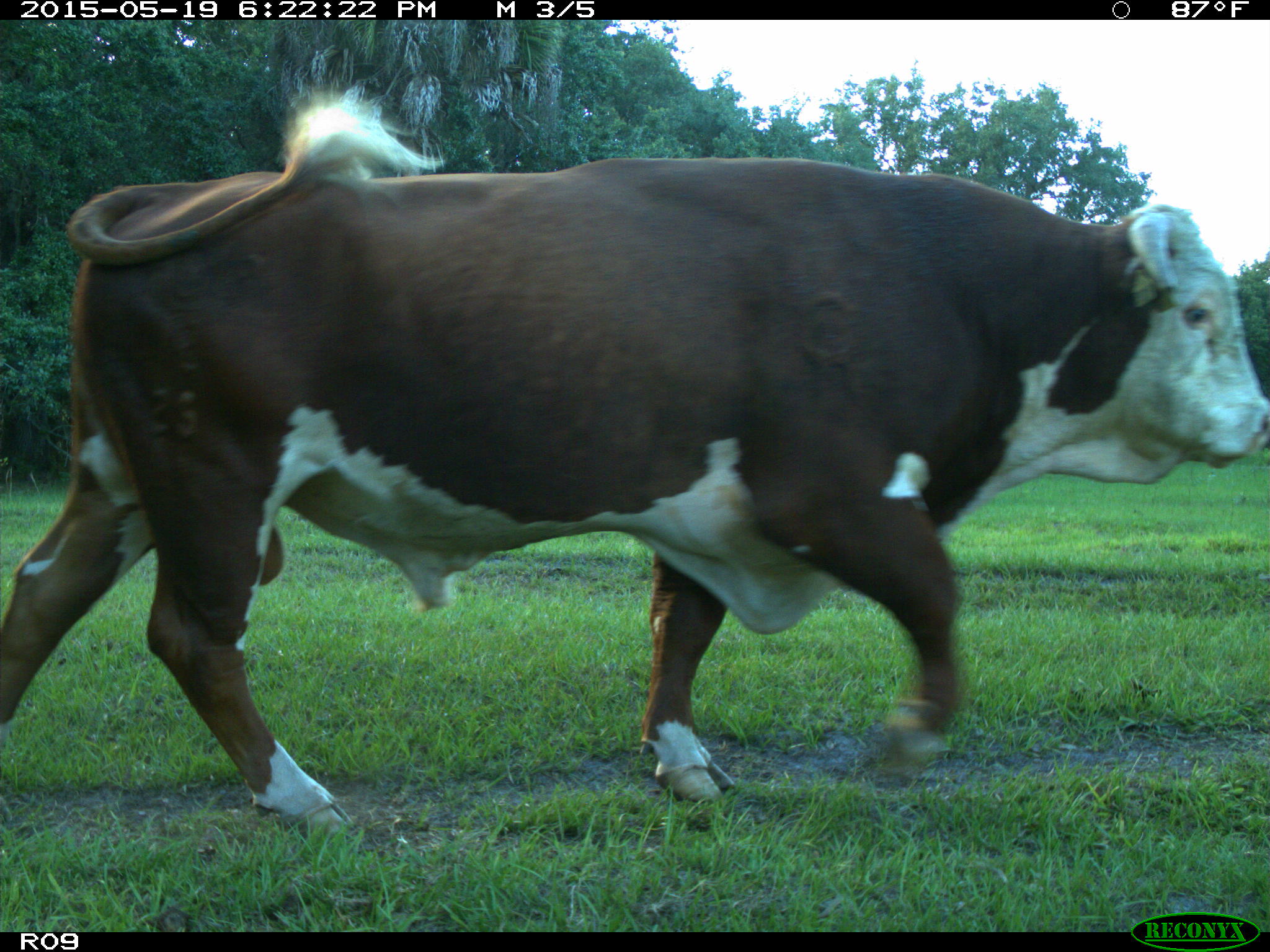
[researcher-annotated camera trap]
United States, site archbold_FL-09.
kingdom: Animalia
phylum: Chordata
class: Mammalia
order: Artiodactyla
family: Bovidae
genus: Bos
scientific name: Bos taurus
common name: domestic cow